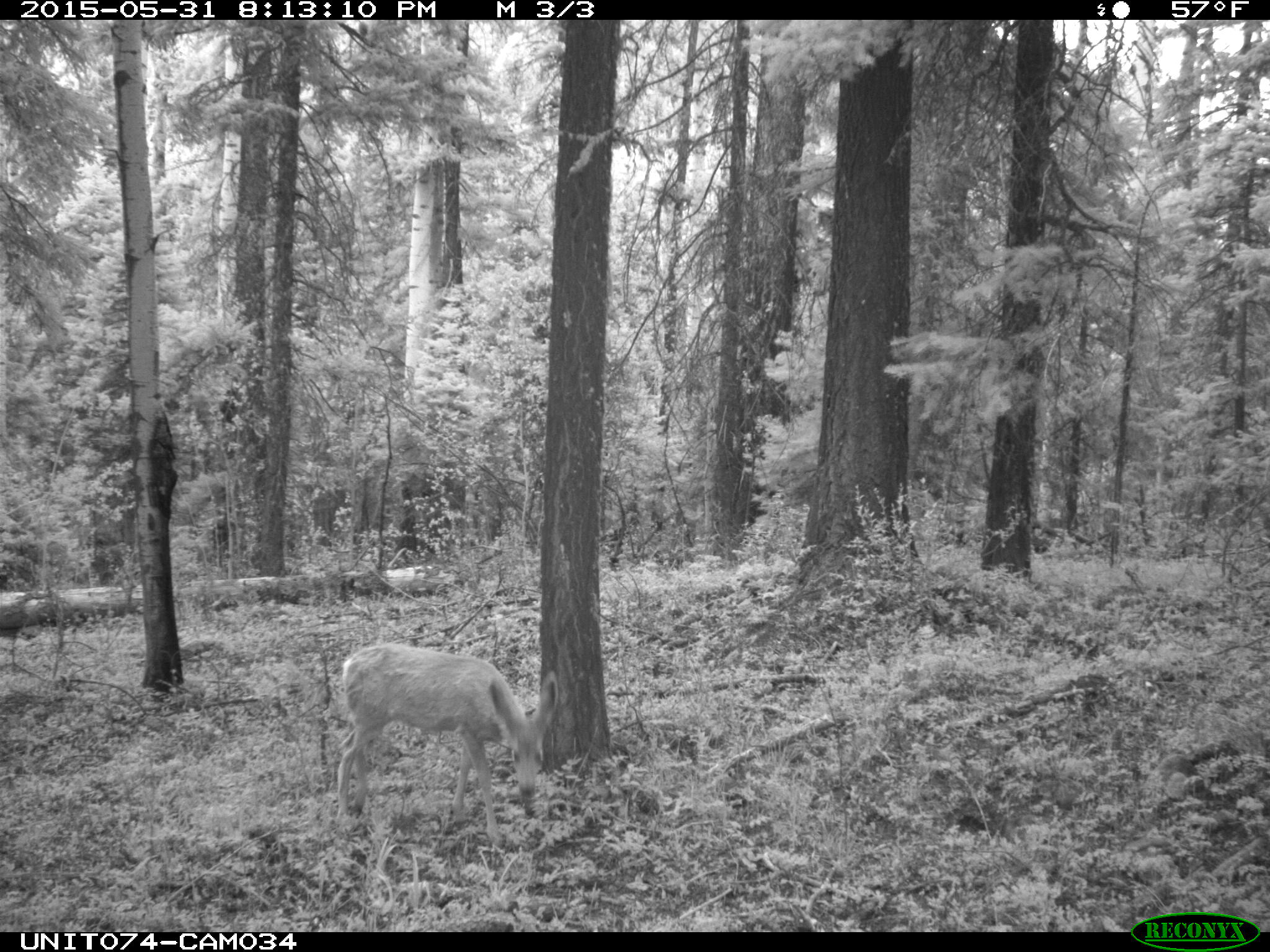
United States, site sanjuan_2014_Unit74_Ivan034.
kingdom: Animalia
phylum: Chordata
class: Mammalia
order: Artiodactyla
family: Cervidae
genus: Odocoileus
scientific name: Odocoileus hemionus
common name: mule deer